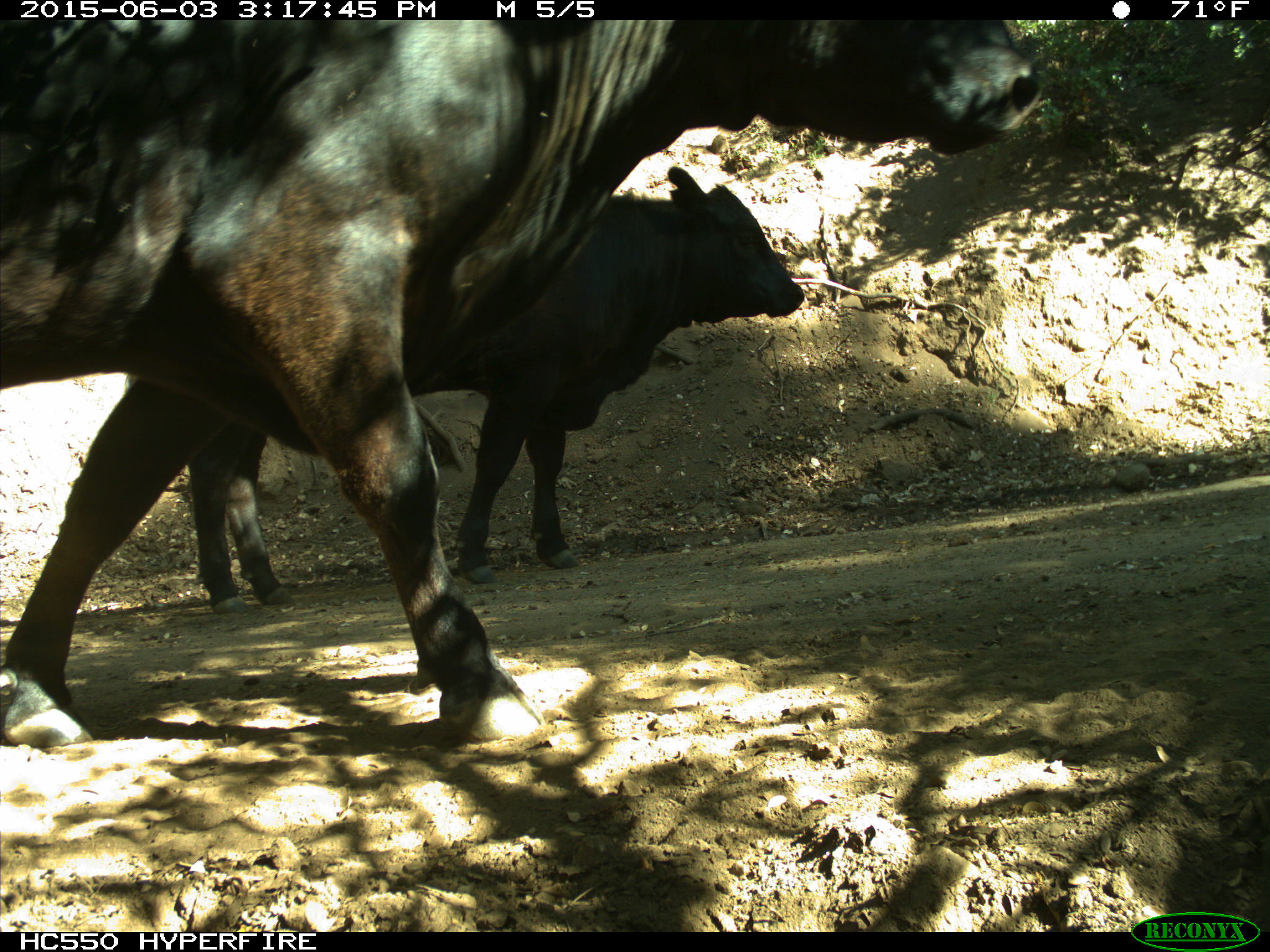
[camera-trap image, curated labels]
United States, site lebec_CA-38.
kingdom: Animalia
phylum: Chordata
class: Mammalia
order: Artiodactyla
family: Bovidae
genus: Bos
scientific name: Bos taurus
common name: domestic cow